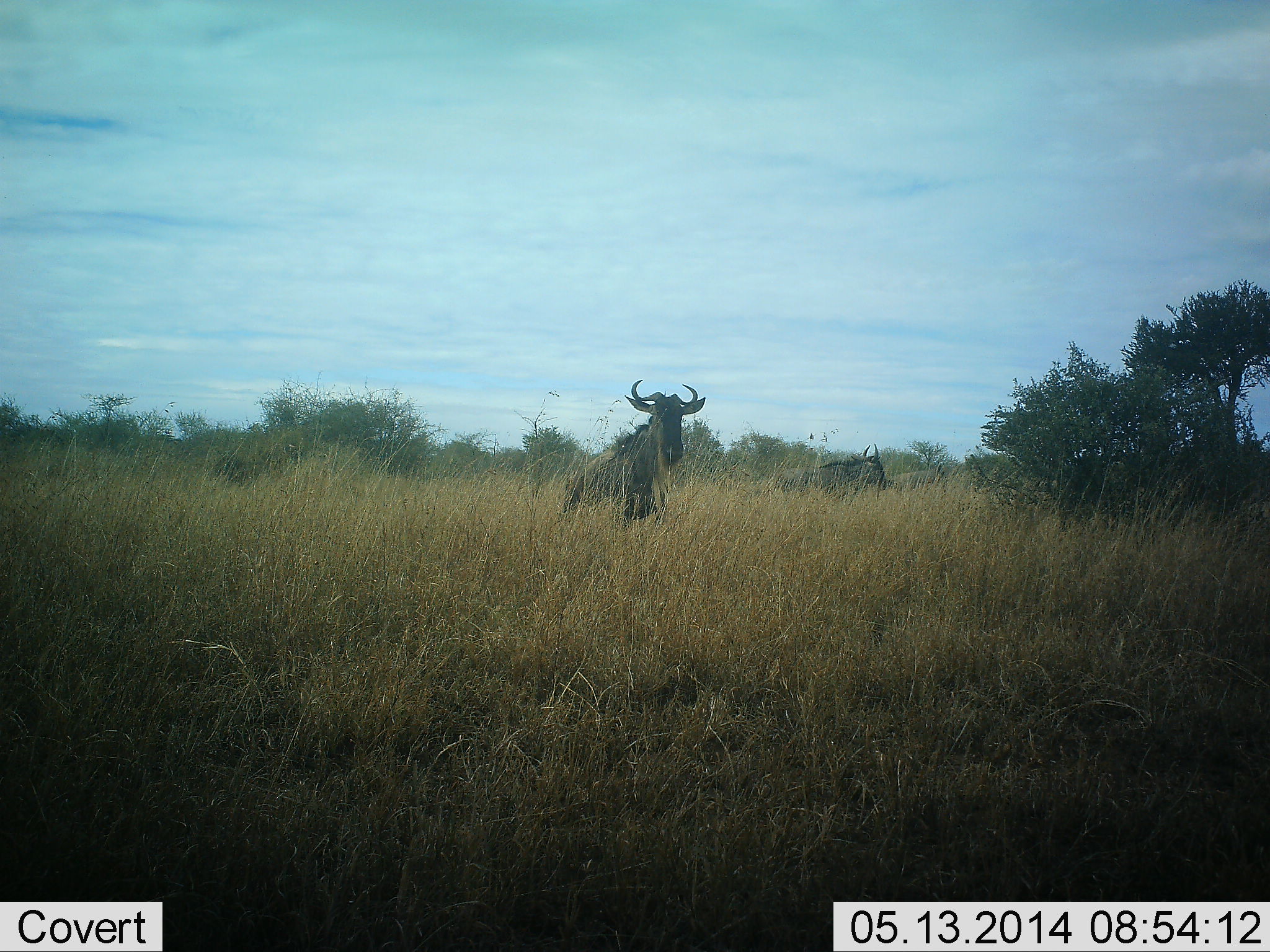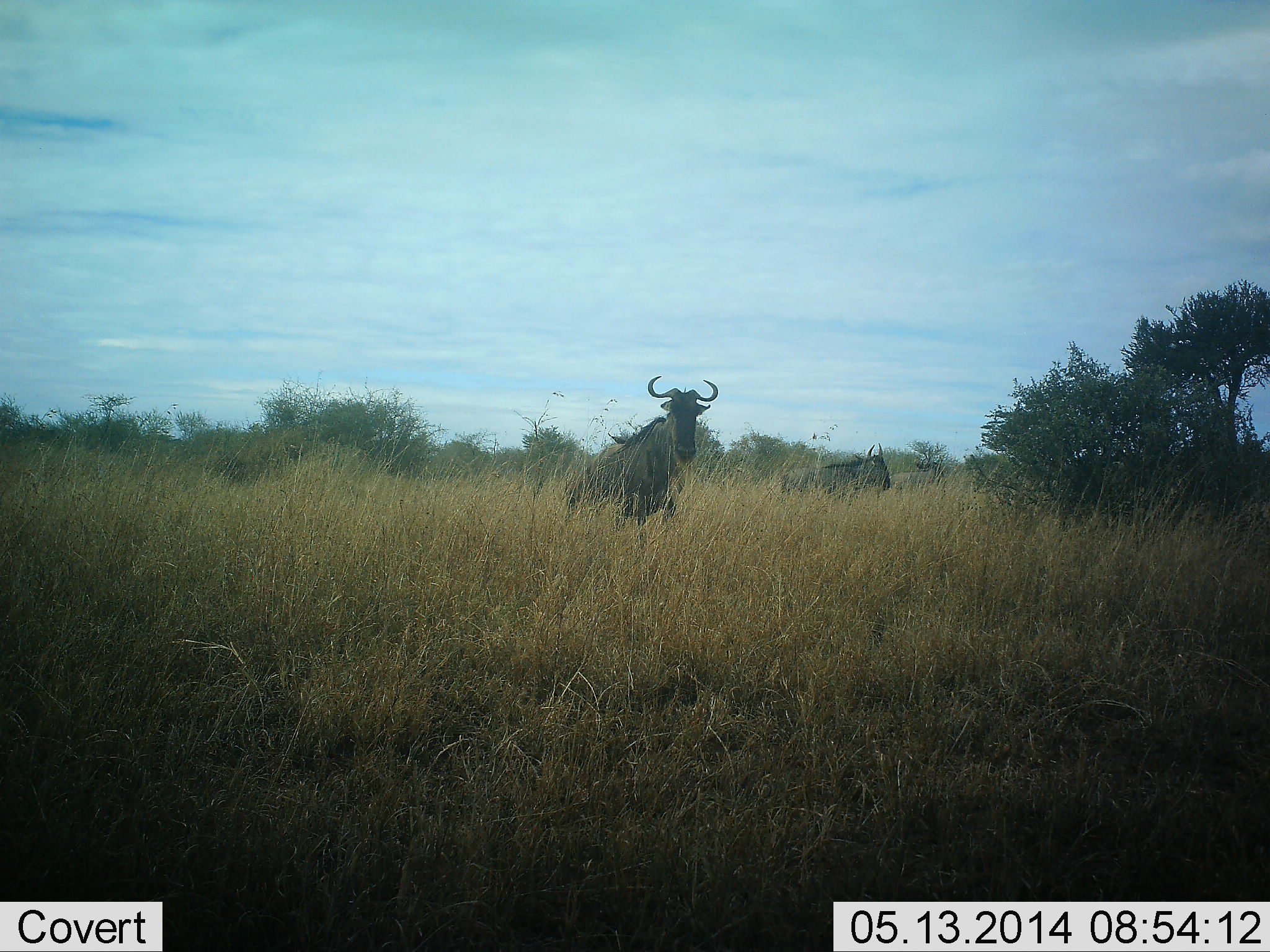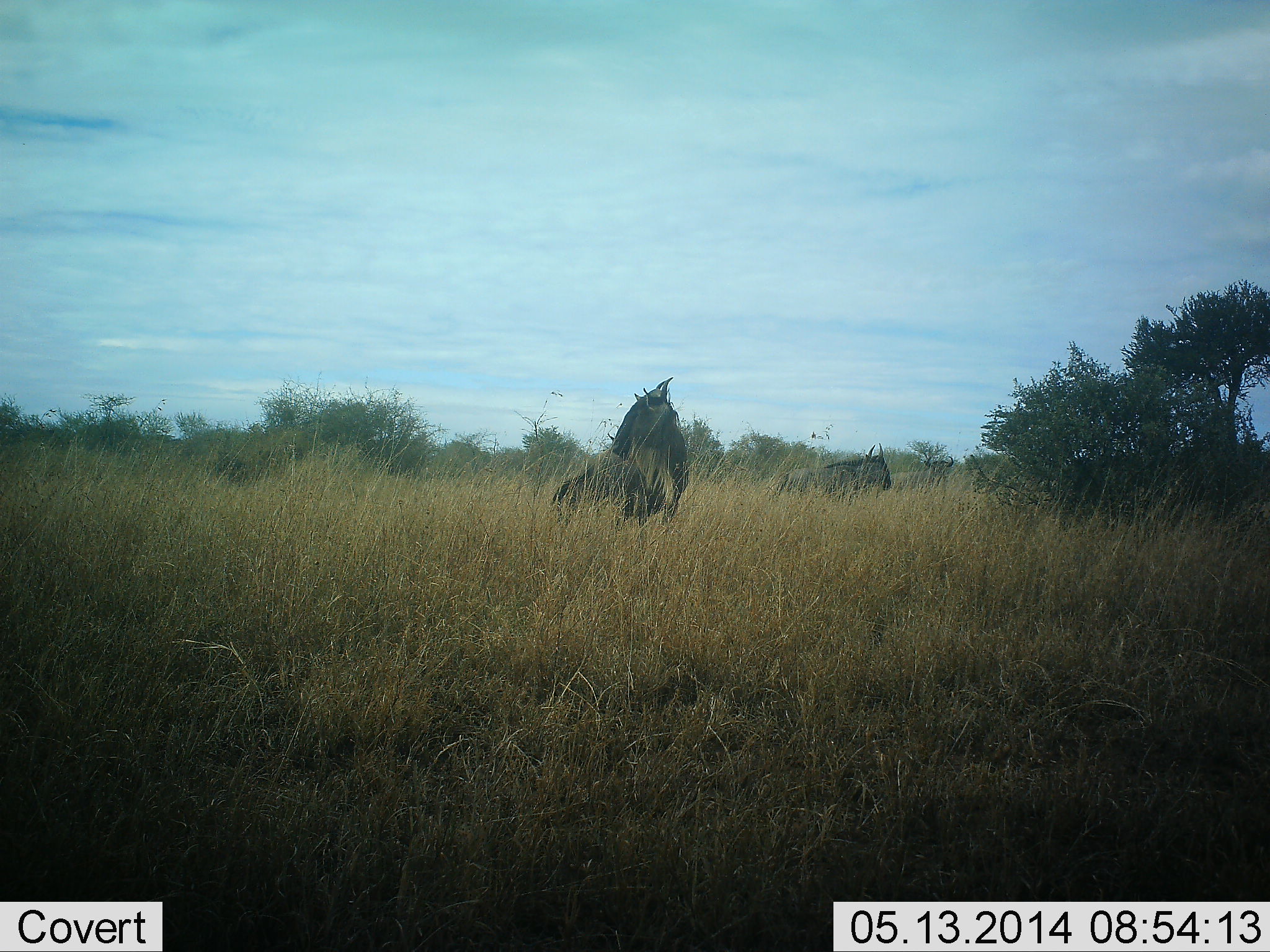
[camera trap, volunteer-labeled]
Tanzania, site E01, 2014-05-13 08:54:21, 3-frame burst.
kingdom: Animalia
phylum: Chordata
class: Mammalia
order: Artiodactyla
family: Bovidae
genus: Connochaetes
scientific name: Connochaetes taurinus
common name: blue wildebeest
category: wildebeest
Wildebeest (blue wildebeest) (Connochaetes taurinus), count 3. Behavior (volunteer vote fractions): standing 50%, resting 0%, moving 50%, interacting 0%. Young present (vote fraction): 0%. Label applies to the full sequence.